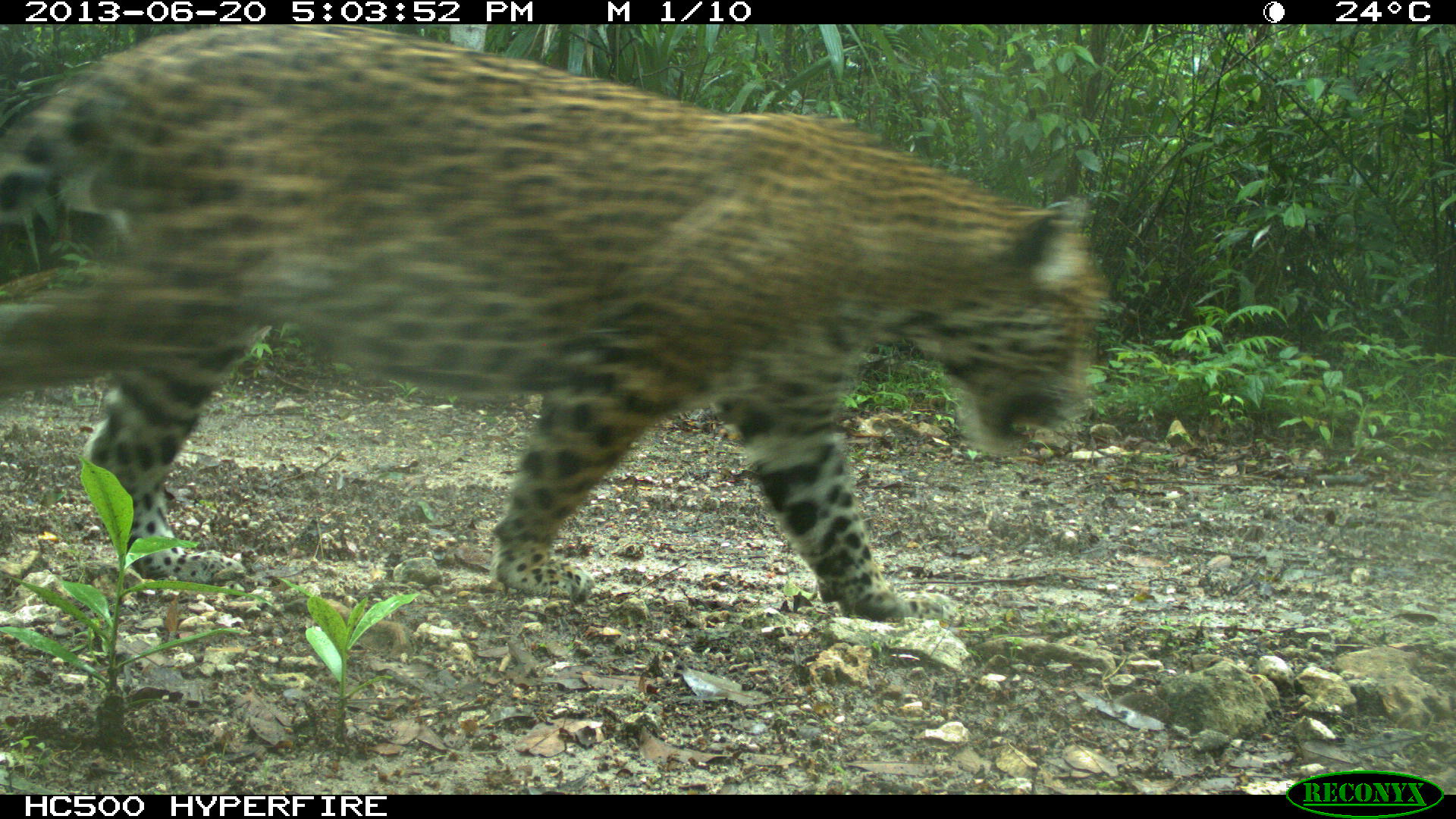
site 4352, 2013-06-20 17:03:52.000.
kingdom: Animalia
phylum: Chordata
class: Mammalia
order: Carnivora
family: Felidae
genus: Panthera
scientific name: Panthera onca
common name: jaguar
Panthera onca (jaguar), count 1, sex male.